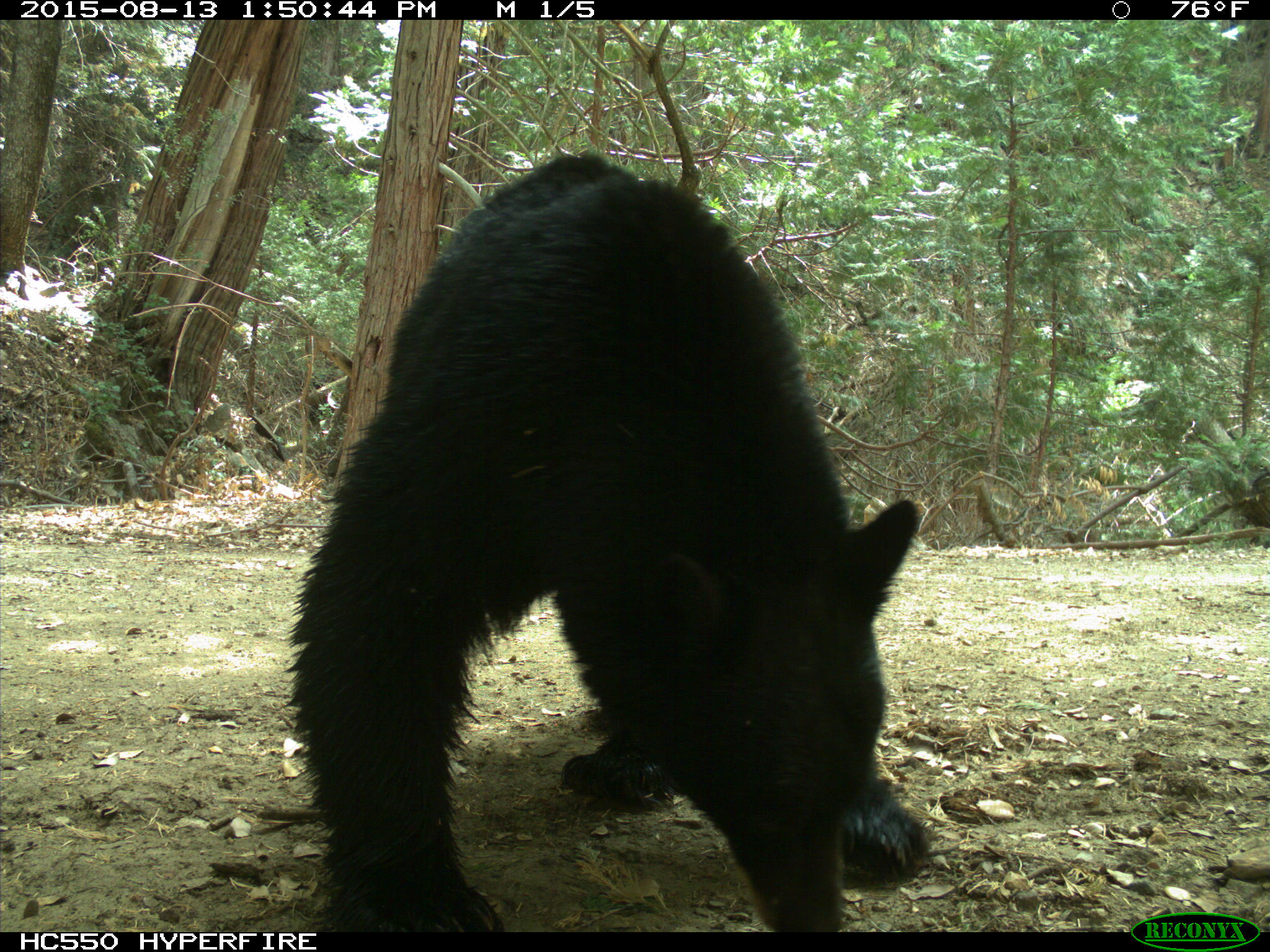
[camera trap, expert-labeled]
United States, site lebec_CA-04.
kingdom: Animalia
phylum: Chordata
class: Mammalia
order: Carnivora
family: Ursidae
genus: Ursus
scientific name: Ursus americanus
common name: american black bear